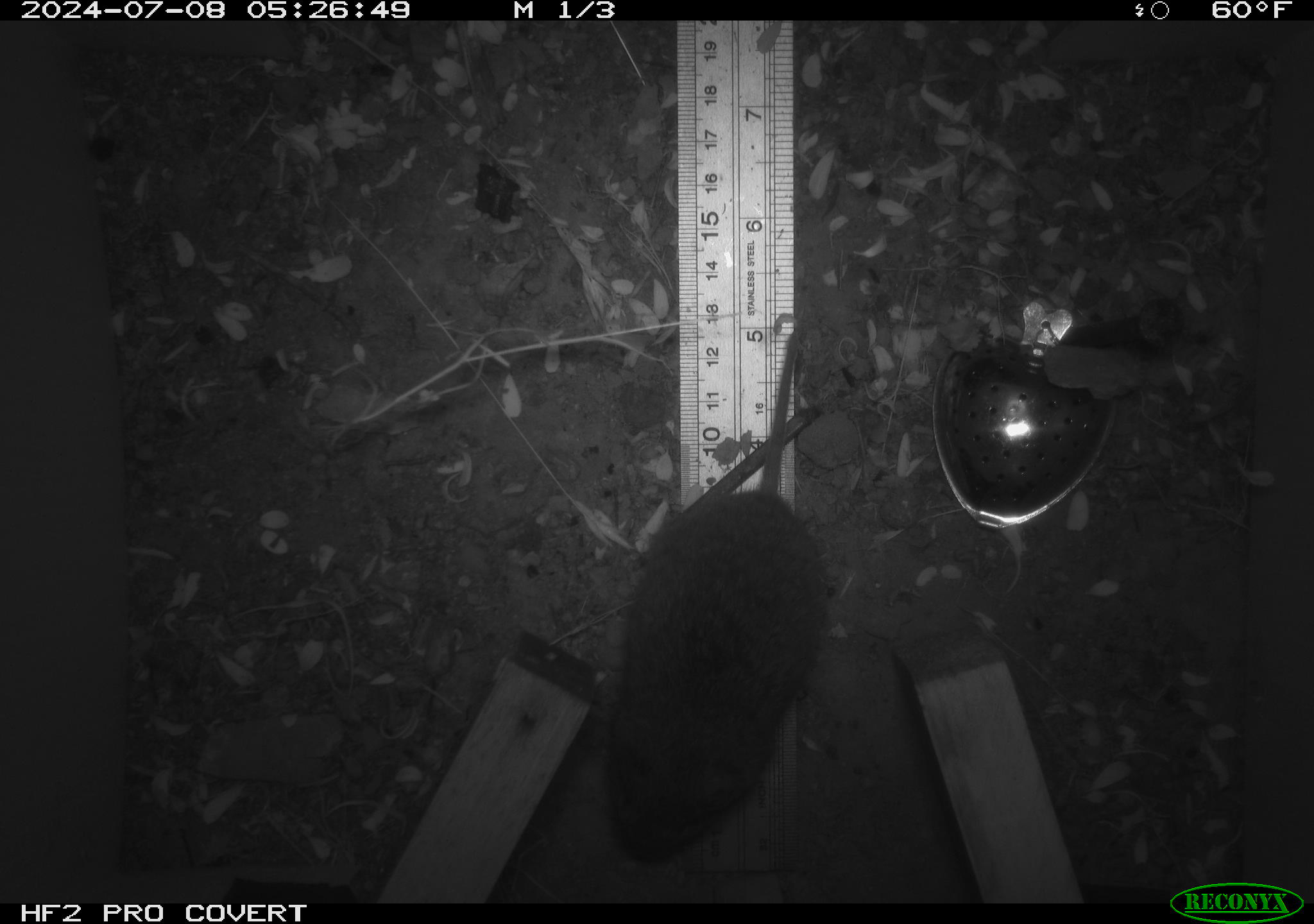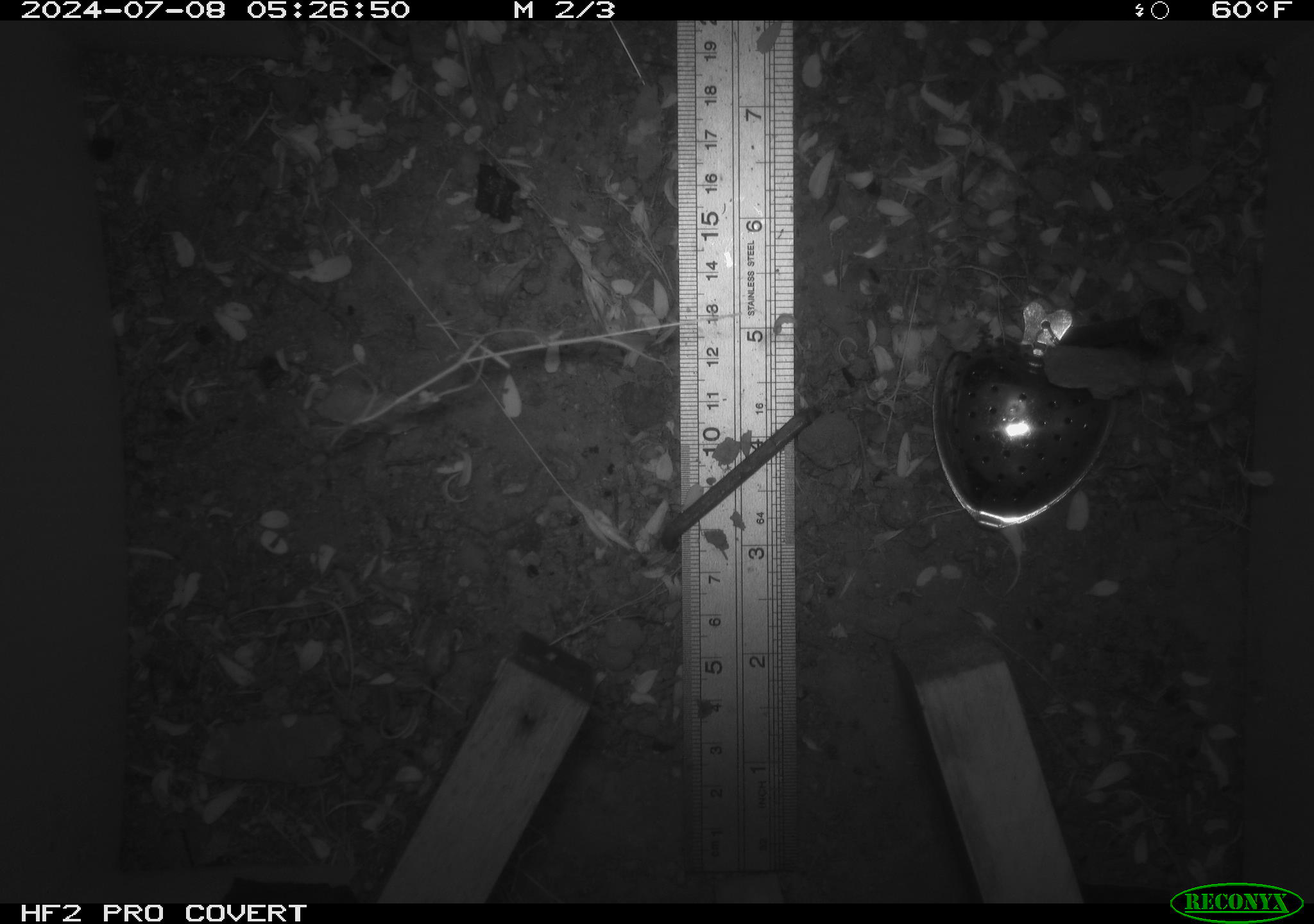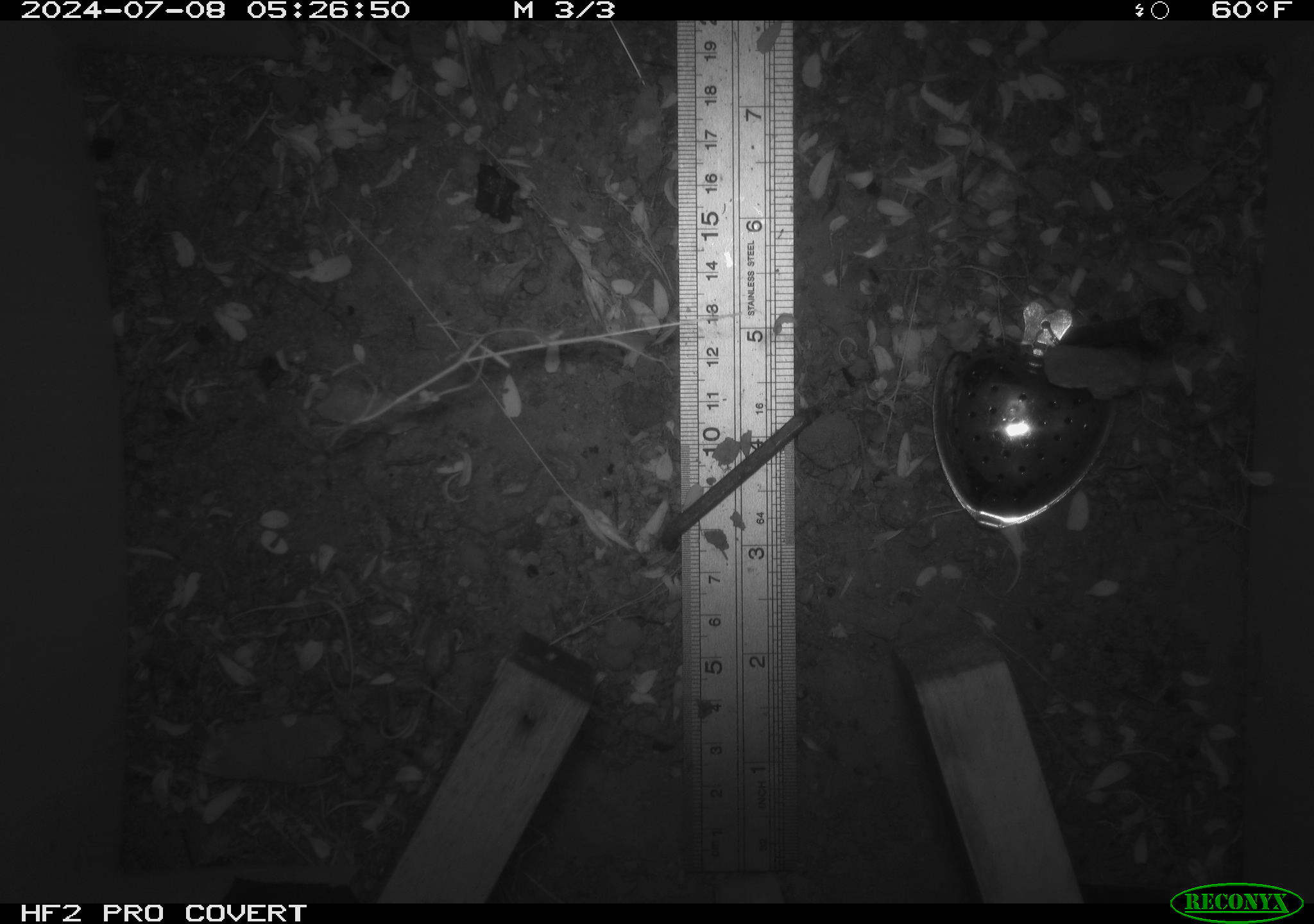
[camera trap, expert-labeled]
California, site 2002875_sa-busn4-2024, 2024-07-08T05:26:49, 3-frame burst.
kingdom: Animalia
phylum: Chordata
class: Mammalia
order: Rodentia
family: Cricetidae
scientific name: Arvicolinae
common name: voles, lemmings, and muskrats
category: arvicolinae subfamily